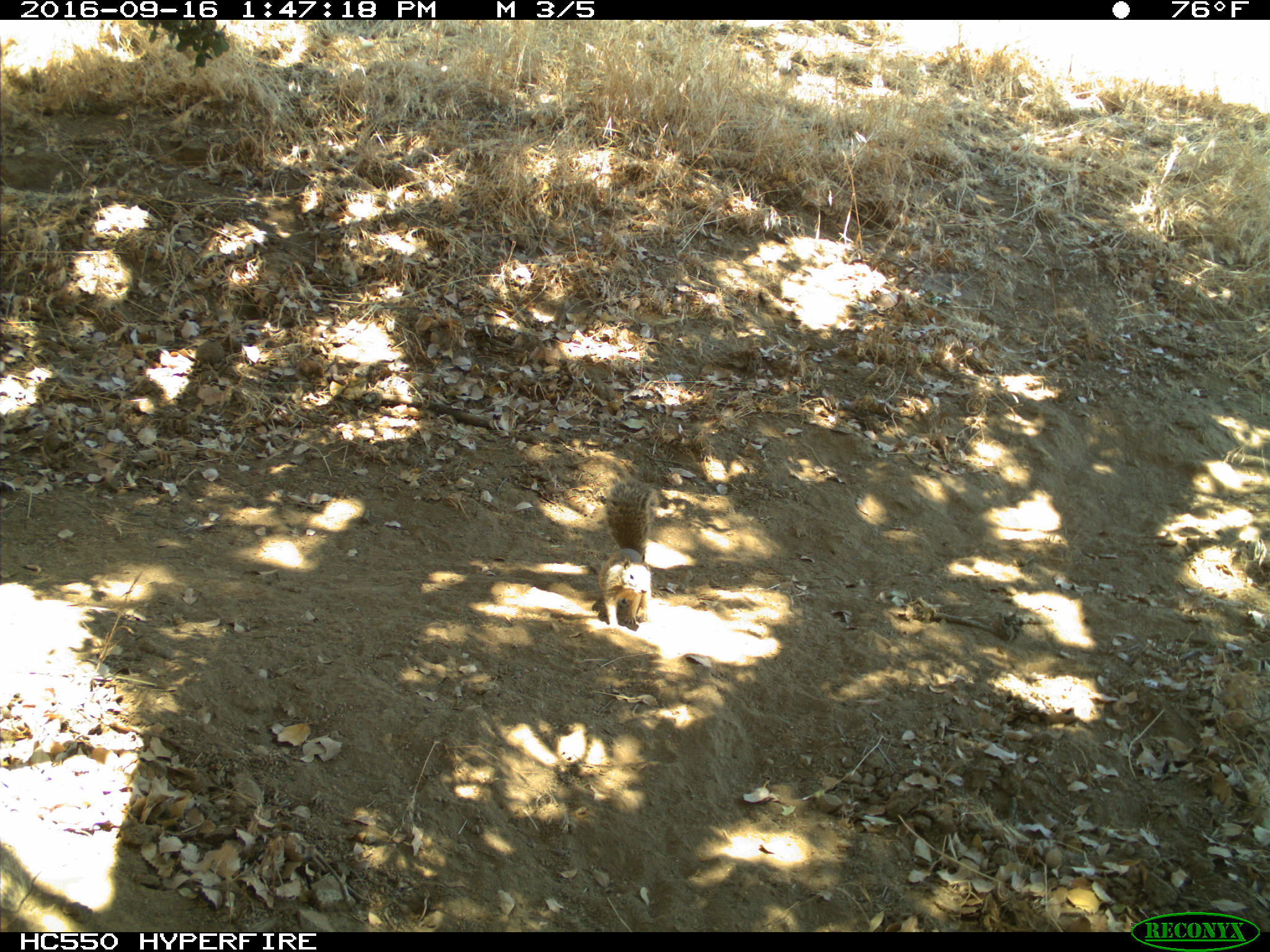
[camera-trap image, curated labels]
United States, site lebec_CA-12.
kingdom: Animalia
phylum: Chordata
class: Mammalia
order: Rodentia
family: Sciuridae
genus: Otospermophilus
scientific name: Otospermophilus beecheyi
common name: california ground squirrel